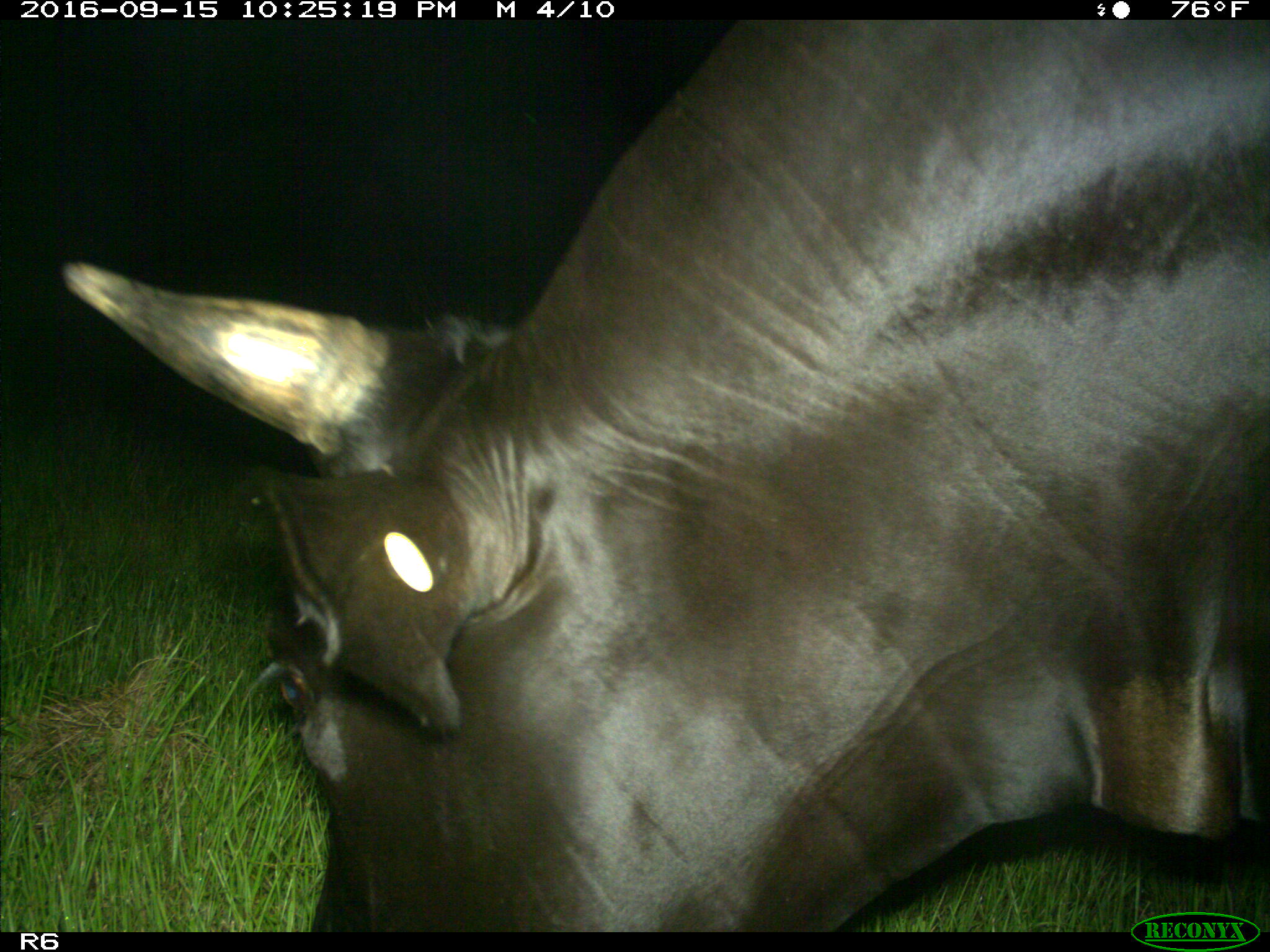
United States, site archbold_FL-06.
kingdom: Animalia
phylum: Chordata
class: Mammalia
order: Artiodactyla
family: Bovidae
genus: Bos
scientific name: Bos taurus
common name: domestic cow